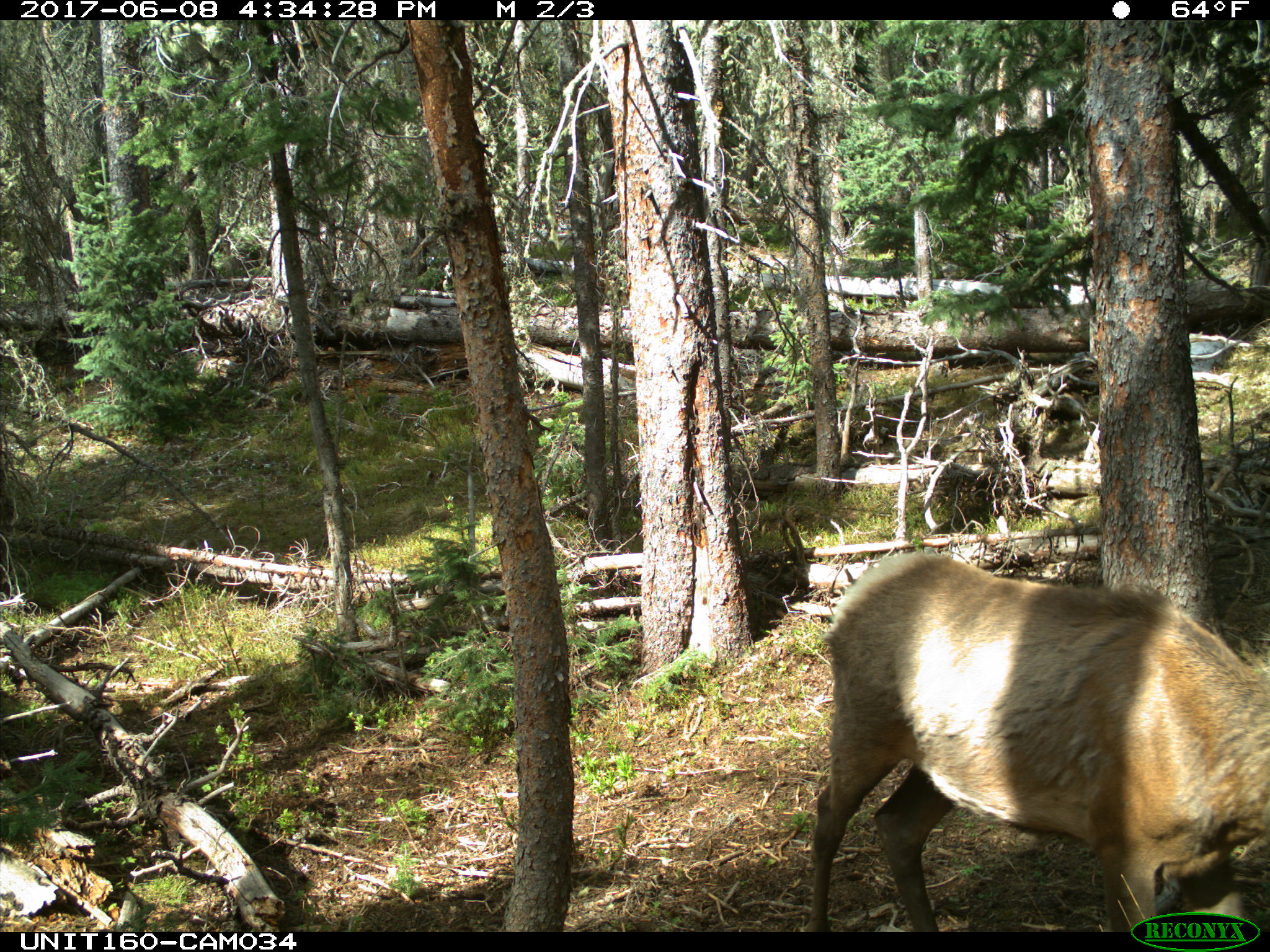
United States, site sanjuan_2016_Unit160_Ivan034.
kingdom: Animalia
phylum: Chordata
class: Mammalia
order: Artiodactyla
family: Cervidae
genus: Cervus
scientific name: Cervus elaphus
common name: red deer